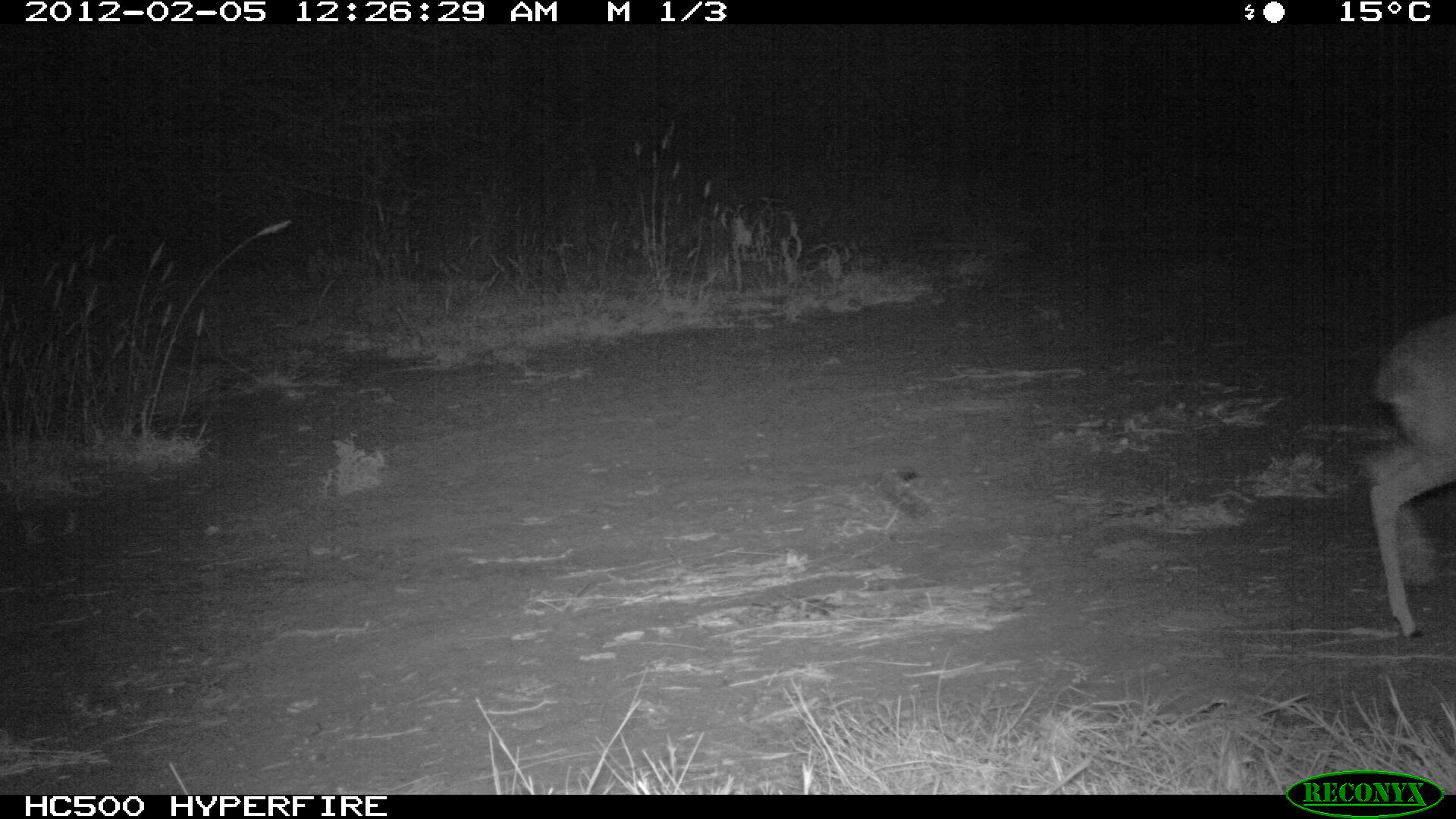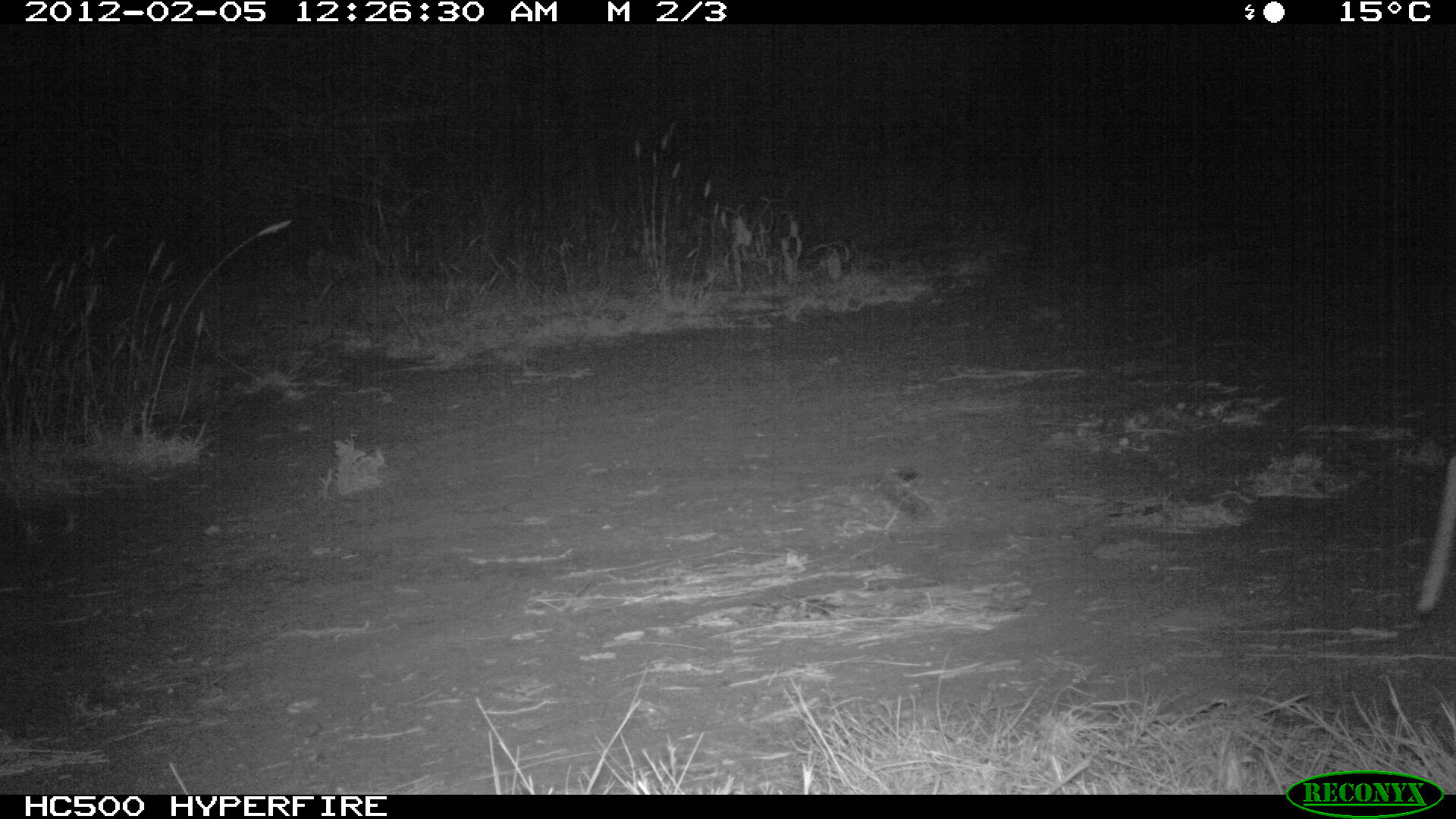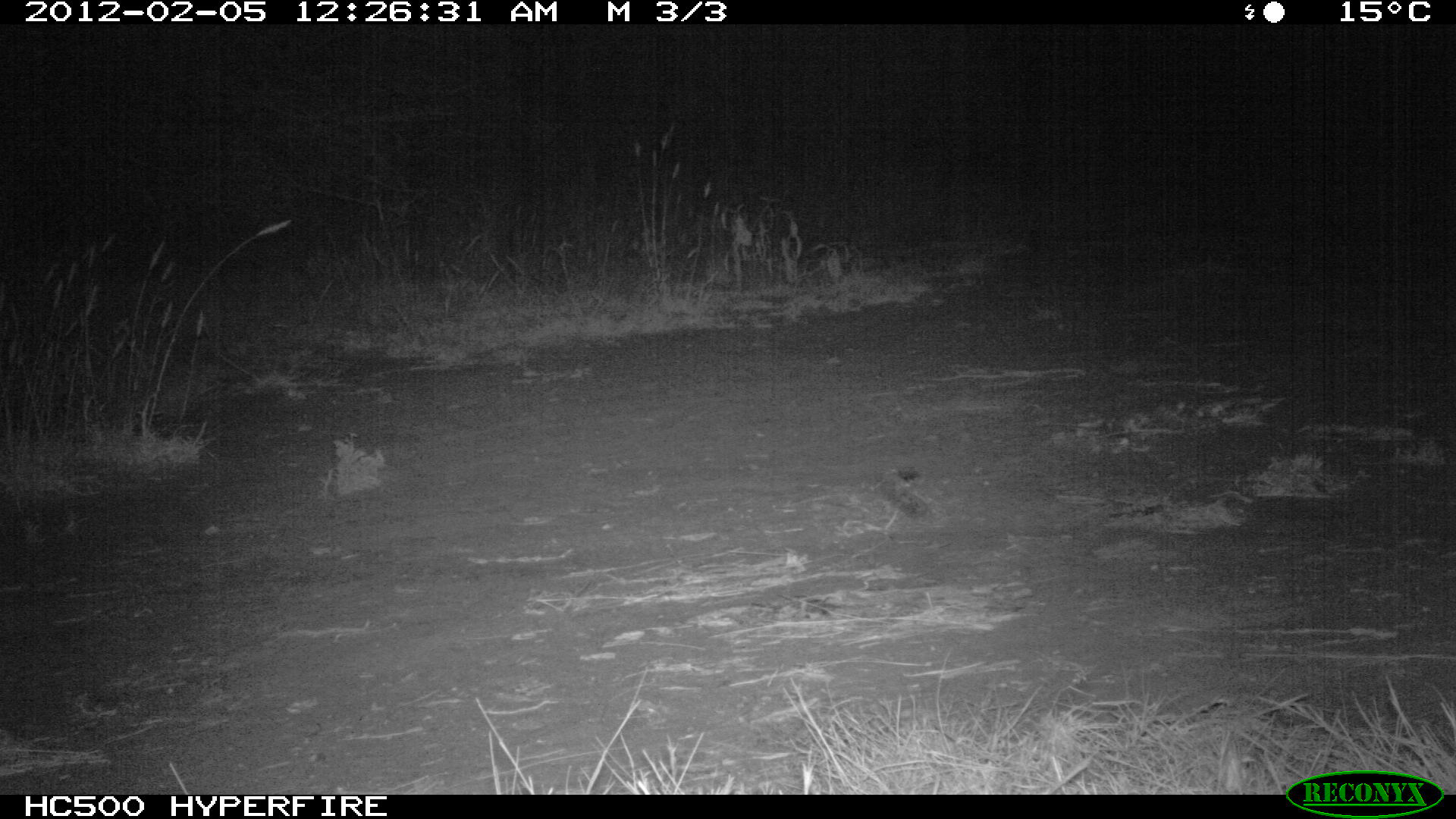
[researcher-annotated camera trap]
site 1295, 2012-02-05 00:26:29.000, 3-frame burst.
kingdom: Animalia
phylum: Chordata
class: Mammalia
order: Artiodactyla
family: Bovidae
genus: Madoqua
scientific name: Madoqua guentheri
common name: günther's dik-dik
Madoqua guentheri (günther's dik-dik), count 1.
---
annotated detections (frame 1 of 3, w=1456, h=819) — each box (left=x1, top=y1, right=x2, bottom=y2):
madoqua guentheri: (left=1354, top=309, right=1456, bottom=641)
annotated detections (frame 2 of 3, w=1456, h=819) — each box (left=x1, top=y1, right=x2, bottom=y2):
madoqua guentheri: (left=1407, top=453, right=1456, bottom=626)